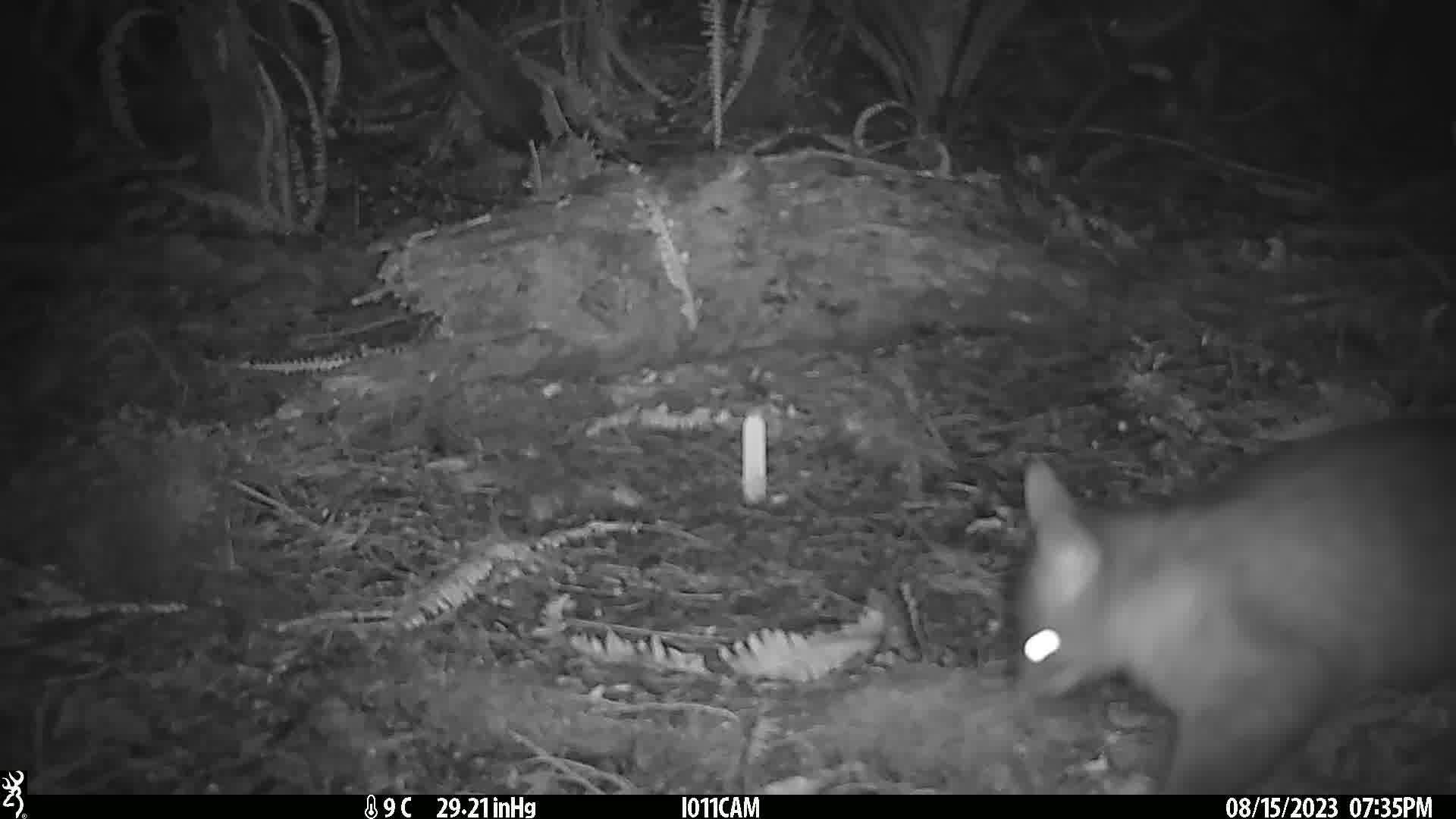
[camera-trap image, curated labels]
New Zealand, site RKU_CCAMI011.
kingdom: Animalia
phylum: Chordata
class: Mammalia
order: Diprotodontia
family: Phalangeridae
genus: Trichosurus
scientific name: Trichosurus vulpecula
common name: common brushtail possum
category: possum